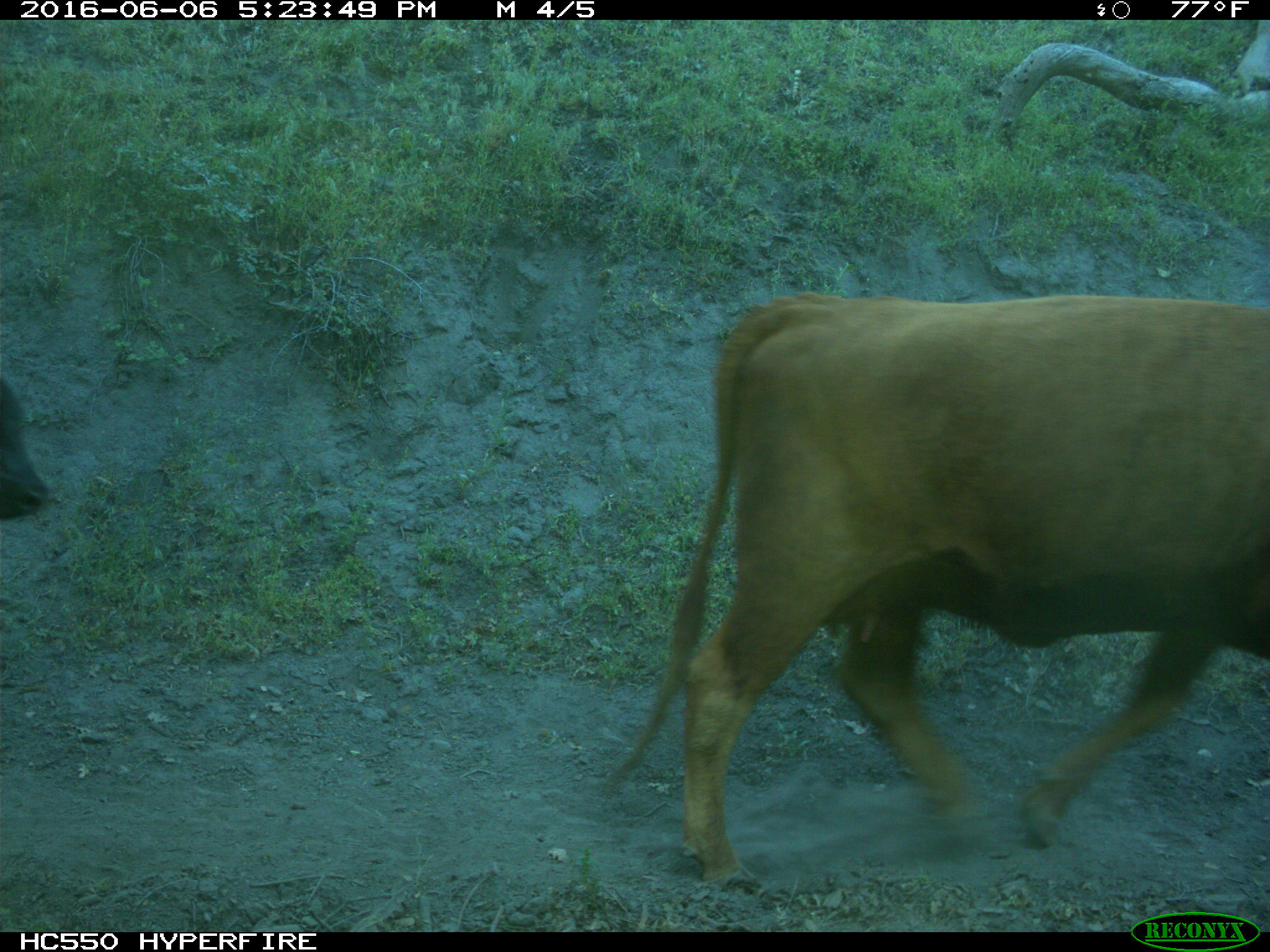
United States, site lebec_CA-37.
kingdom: Animalia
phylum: Chordata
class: Mammalia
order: Artiodactyla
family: Bovidae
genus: Bos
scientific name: Bos taurus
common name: domestic cow